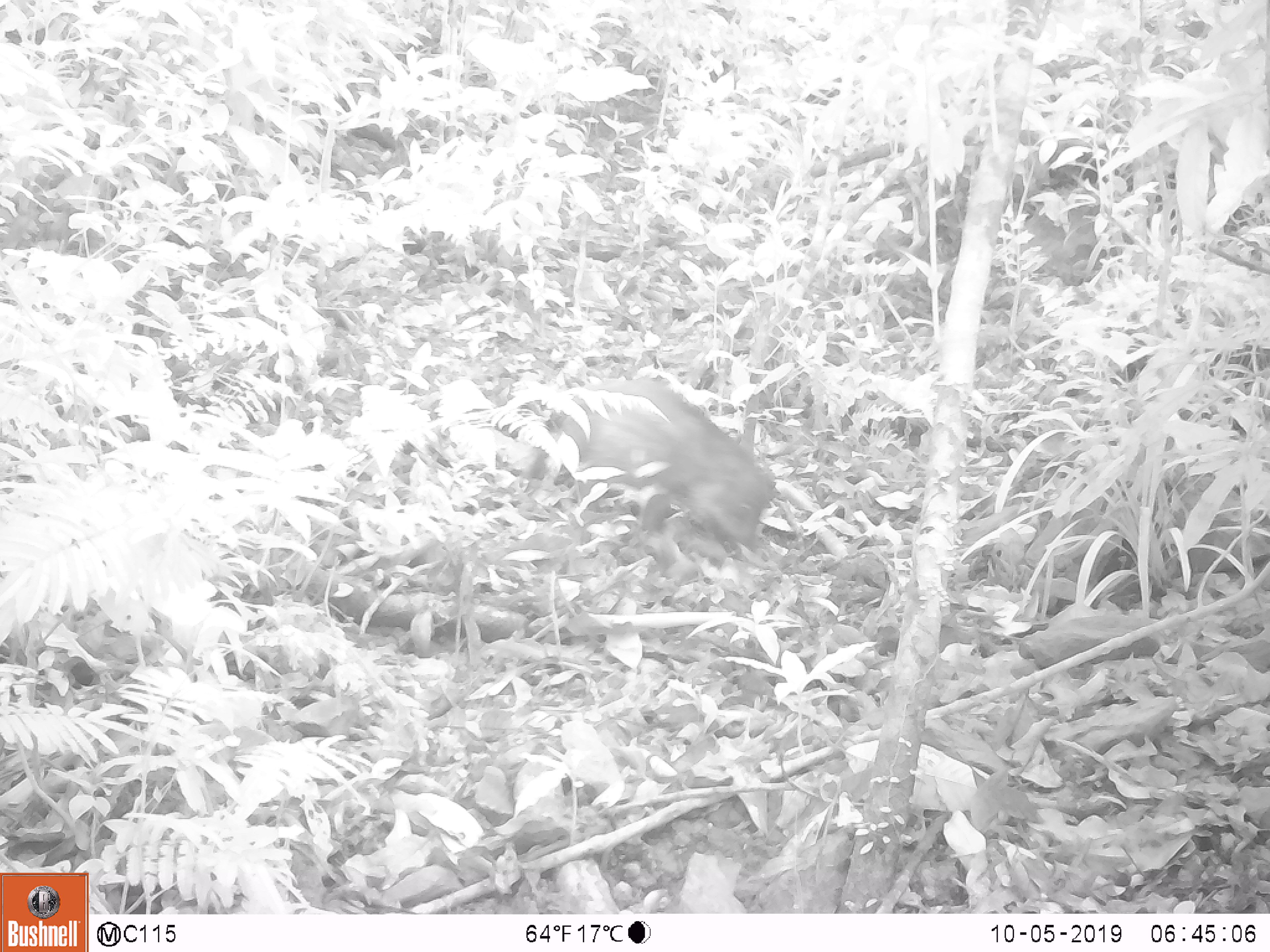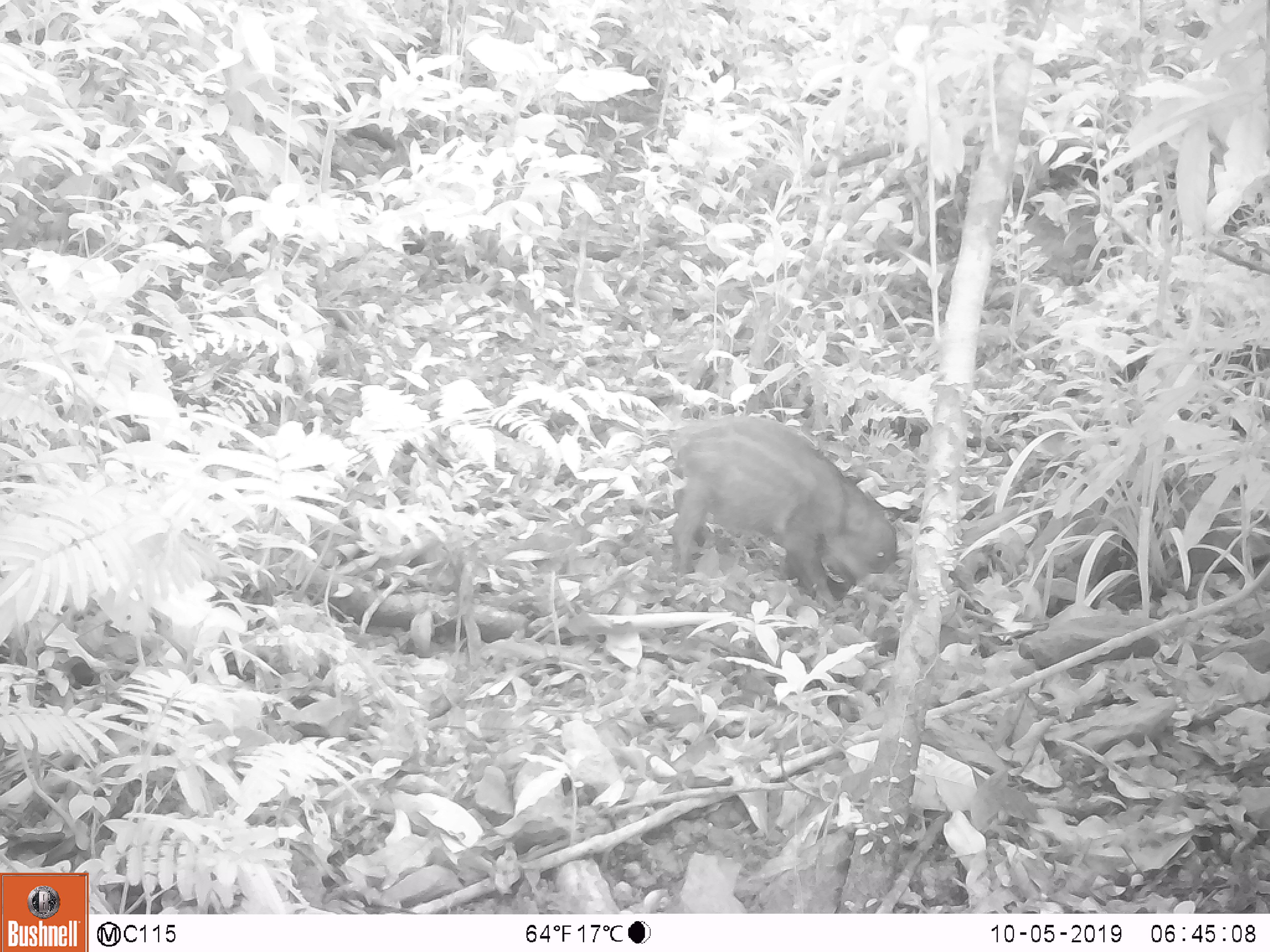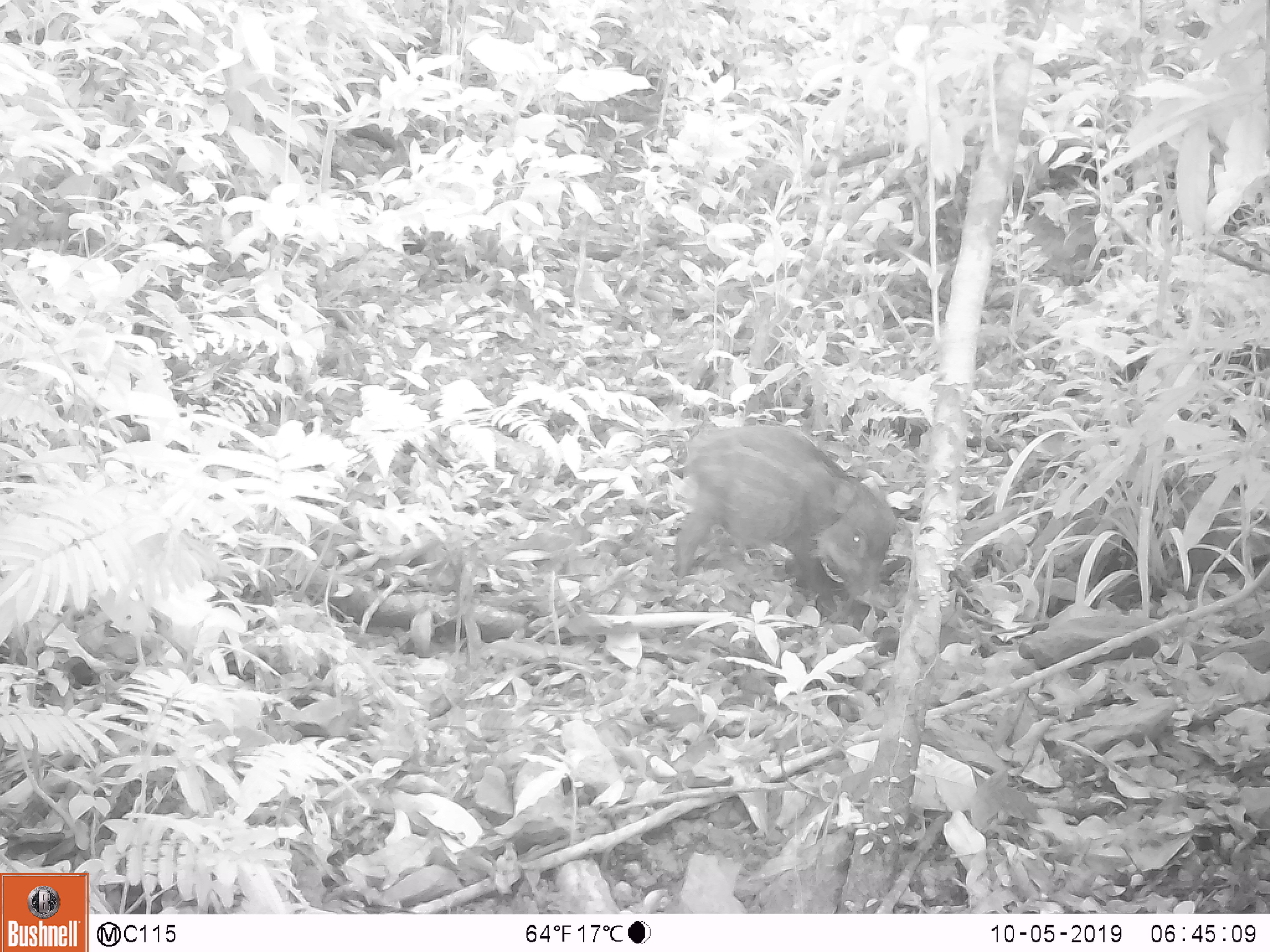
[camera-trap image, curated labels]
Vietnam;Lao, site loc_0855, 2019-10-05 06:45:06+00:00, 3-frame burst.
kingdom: Animalia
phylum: Chordata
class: Mammalia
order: Artiodactyla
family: Suidae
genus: Sus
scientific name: Sus scrofa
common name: eurasian wild pig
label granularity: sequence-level